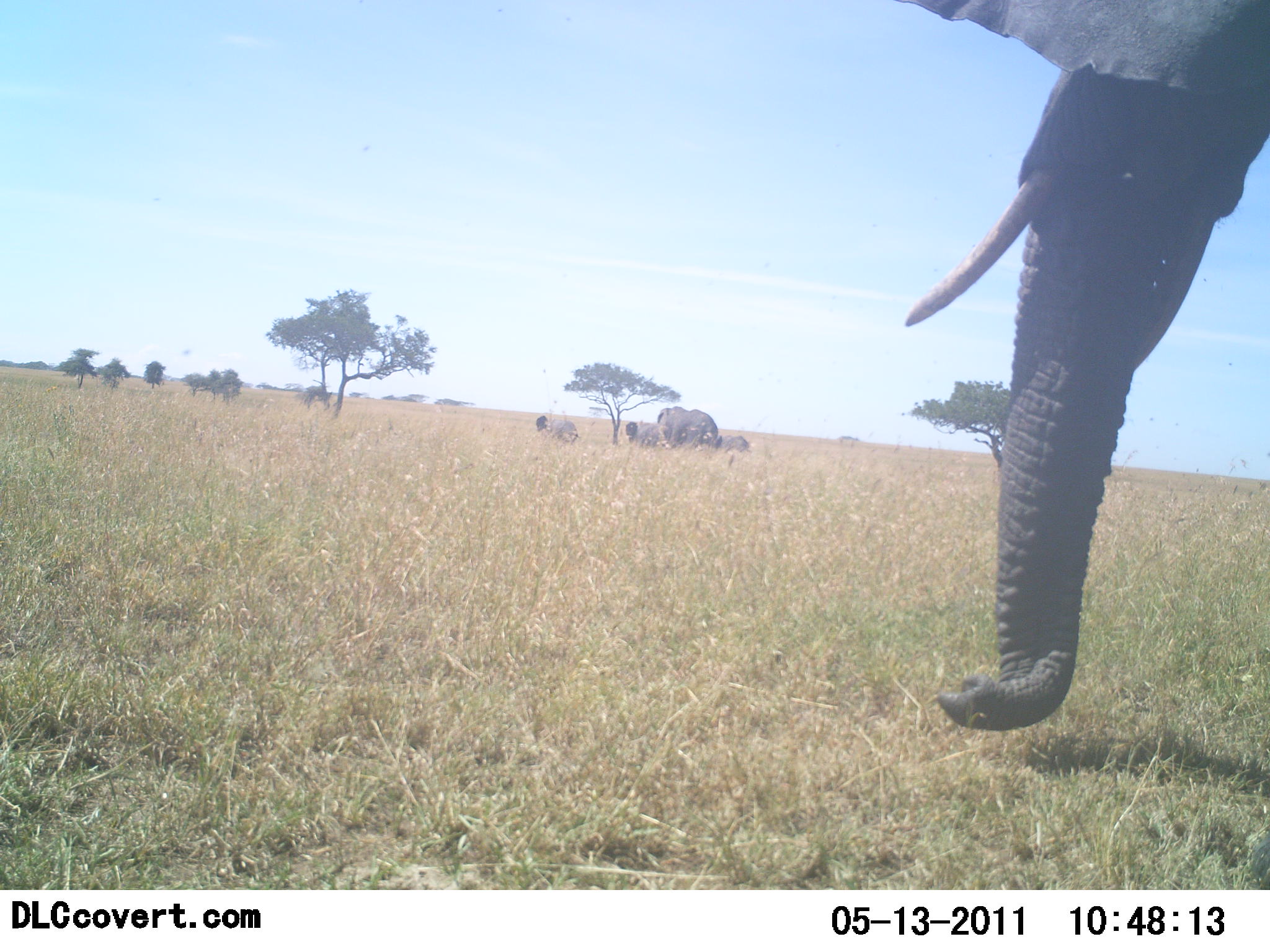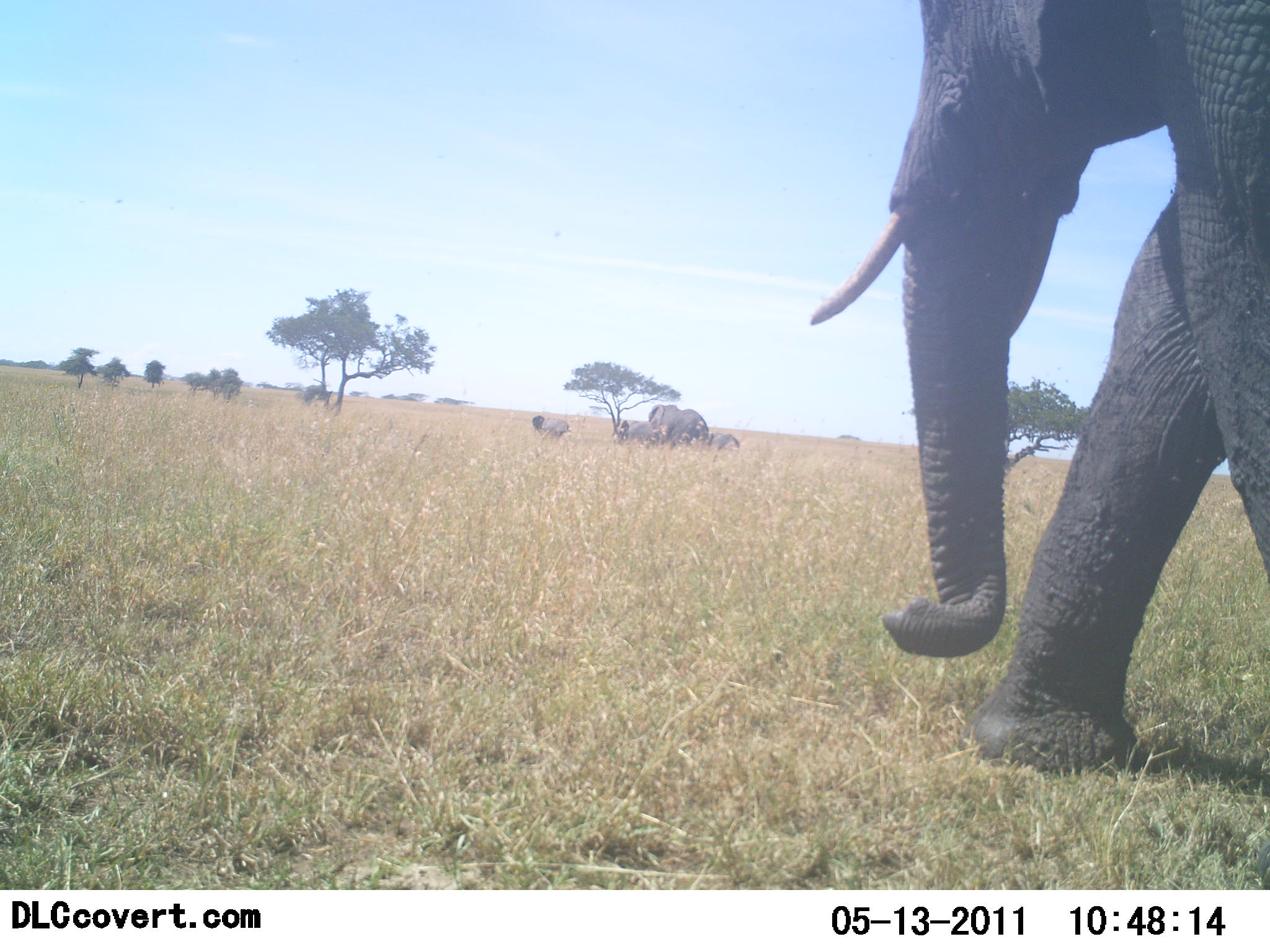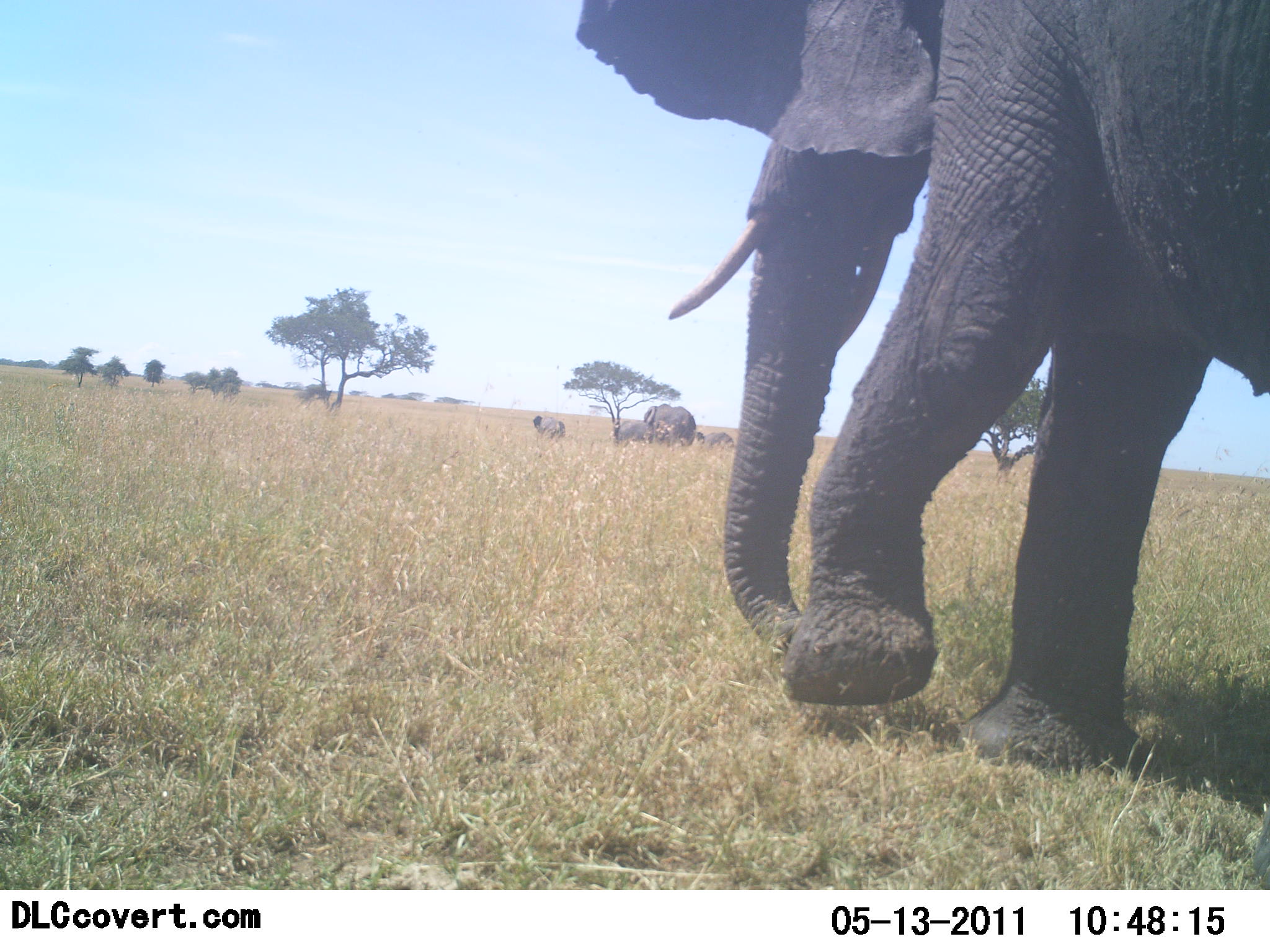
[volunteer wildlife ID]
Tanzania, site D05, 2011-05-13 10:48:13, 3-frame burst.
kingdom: Animalia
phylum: Chordata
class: Mammalia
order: Proboscidea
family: Elephantidae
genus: Loxodonta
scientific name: Loxodonta africana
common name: african bush elephant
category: elephant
Elephant (african bush elephant) (Loxodonta africana), count 5. Behavior (volunteer vote fractions): standing 8%, resting 0%, moving 100%, interacting 0%. Young present (vote fraction): 75%. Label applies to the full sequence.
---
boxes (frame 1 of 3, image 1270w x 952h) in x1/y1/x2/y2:
animal: 898/0/1270/732; 656/406/722/457; 536/413/580/446; 624/420/661/449; 715/433/752/458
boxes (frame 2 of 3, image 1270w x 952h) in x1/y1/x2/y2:
animal: 815/0/1270/776; 646/402/709/453; 616/418/662/448; 532/414/571/442; 704/431/741/454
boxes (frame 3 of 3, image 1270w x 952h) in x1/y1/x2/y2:
animal: 577/0/1268/770; 642/402/695/450; 609/419/655/448; 532/413/567/444; 695/428/733/450